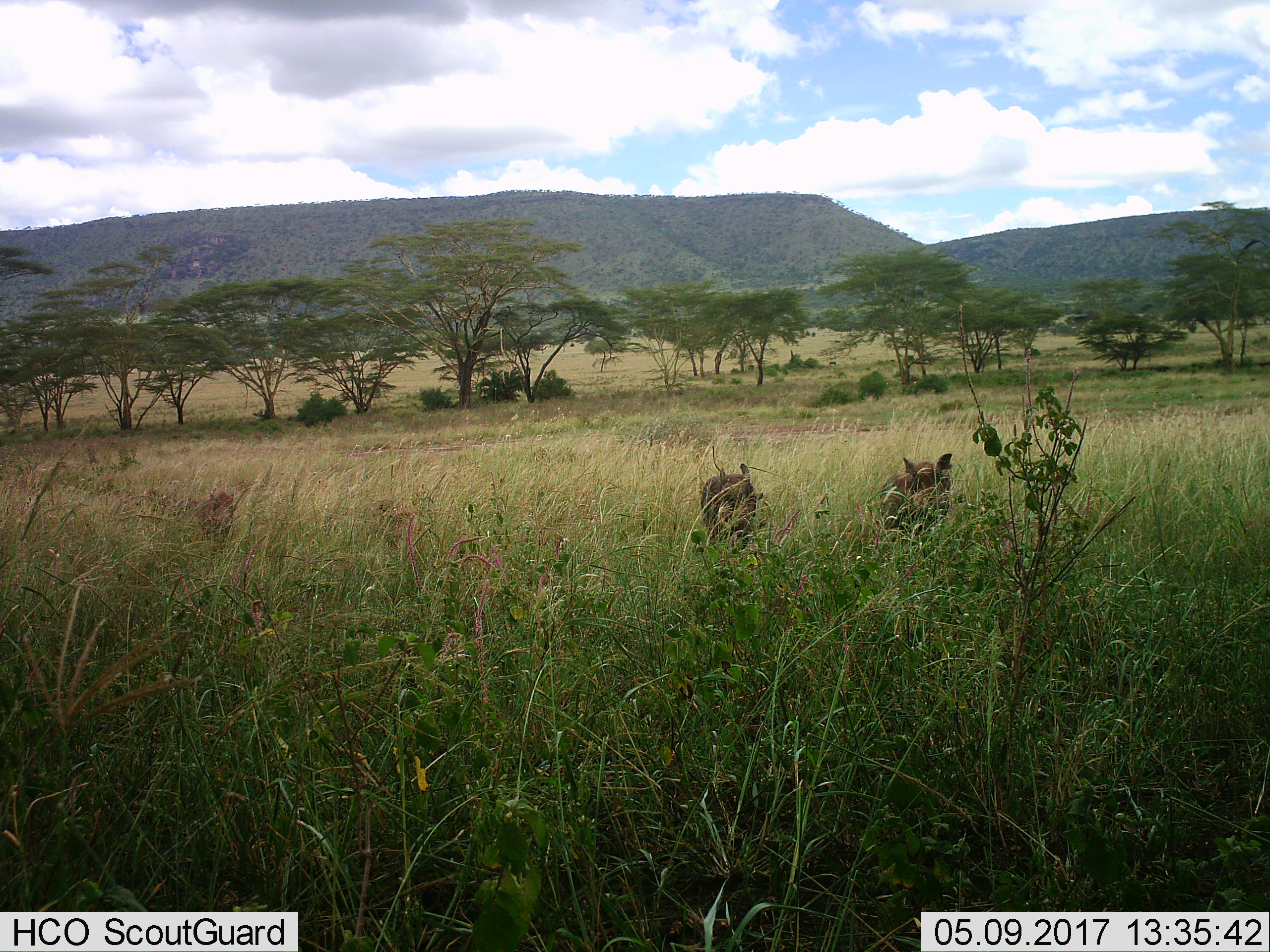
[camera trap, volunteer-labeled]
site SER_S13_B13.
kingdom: Animalia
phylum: Chordata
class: Mammalia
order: Artiodactyla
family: Suidae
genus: Phacochoerus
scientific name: Phacochoerus africanus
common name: warthog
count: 3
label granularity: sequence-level